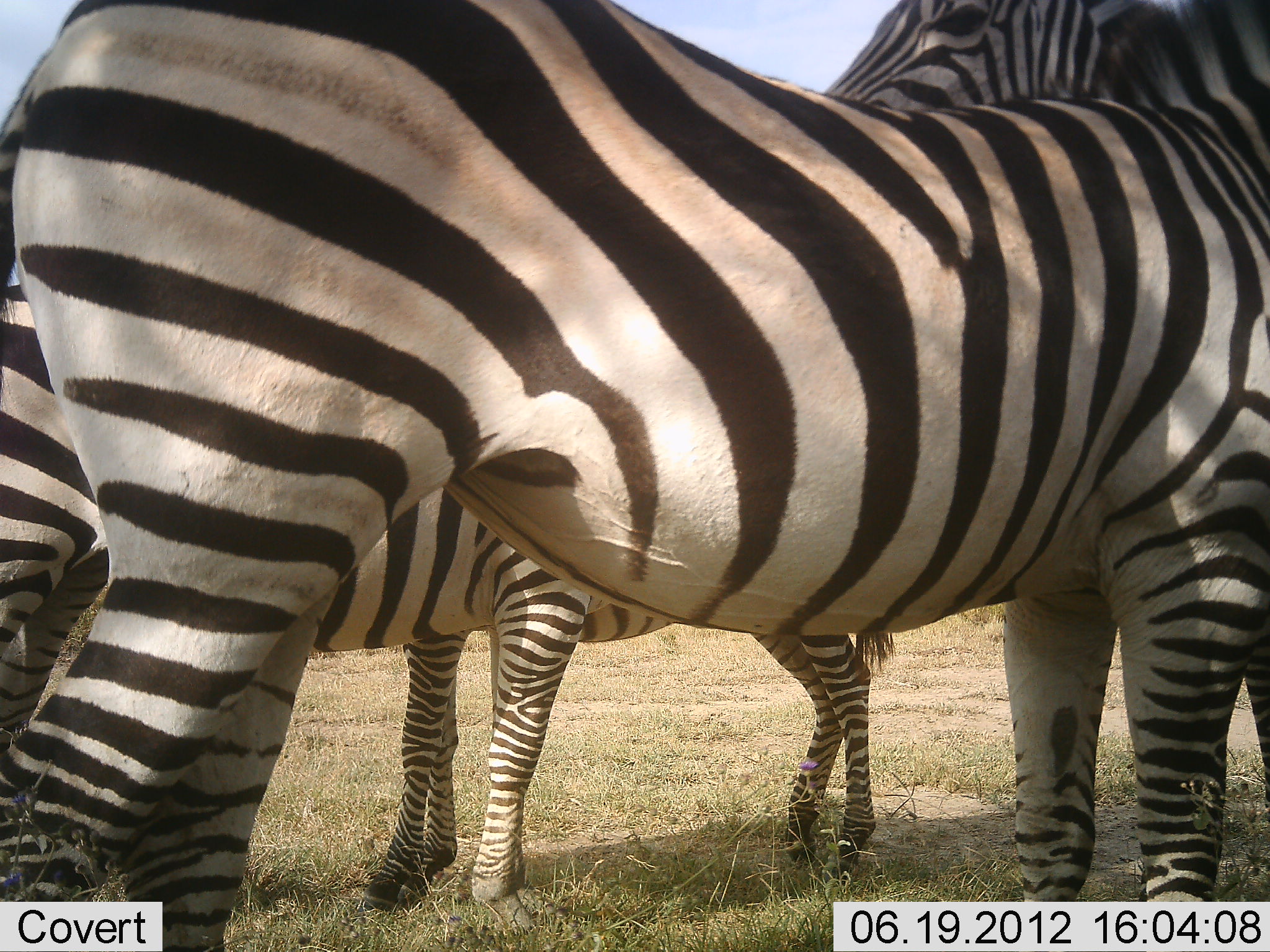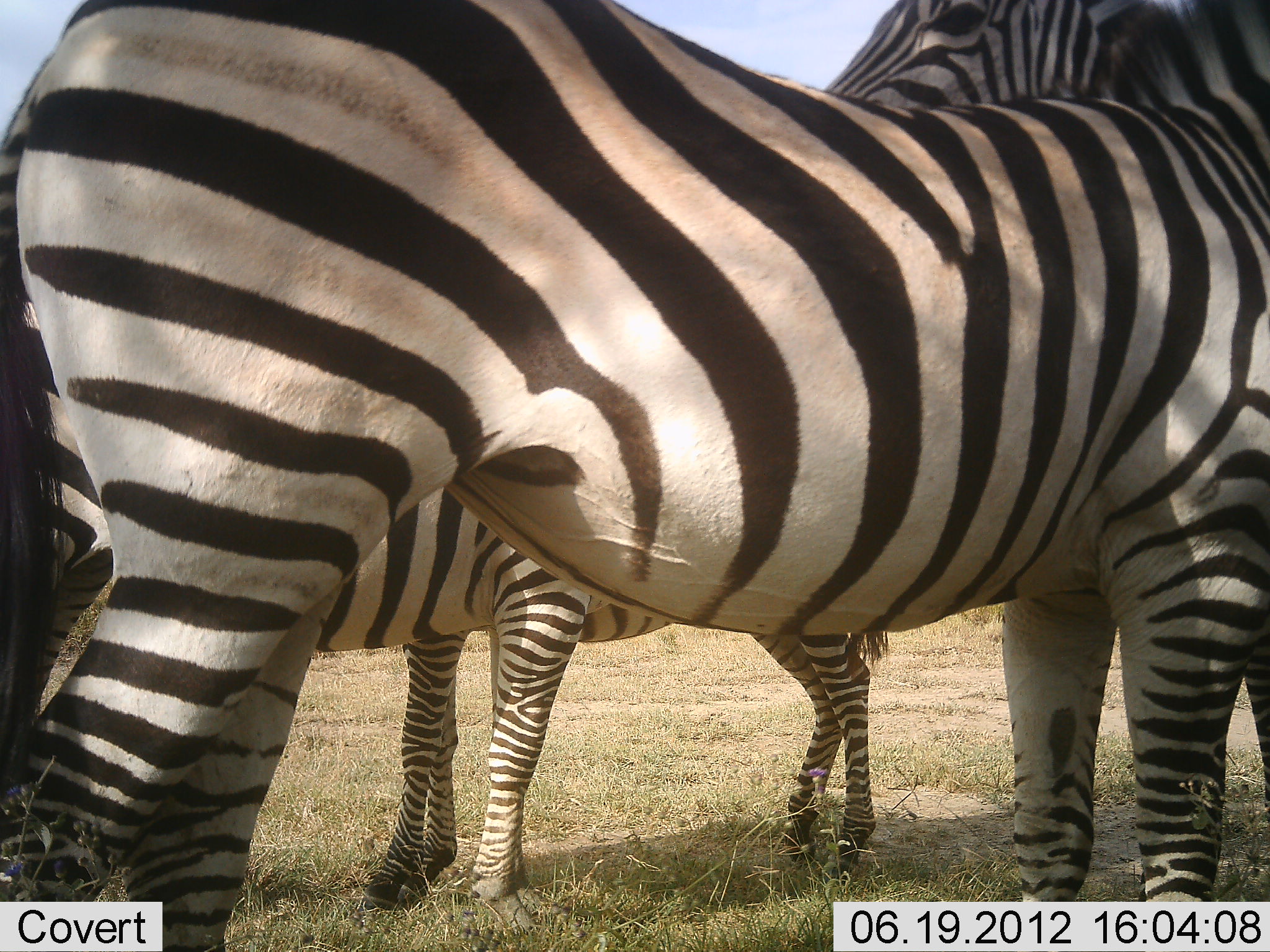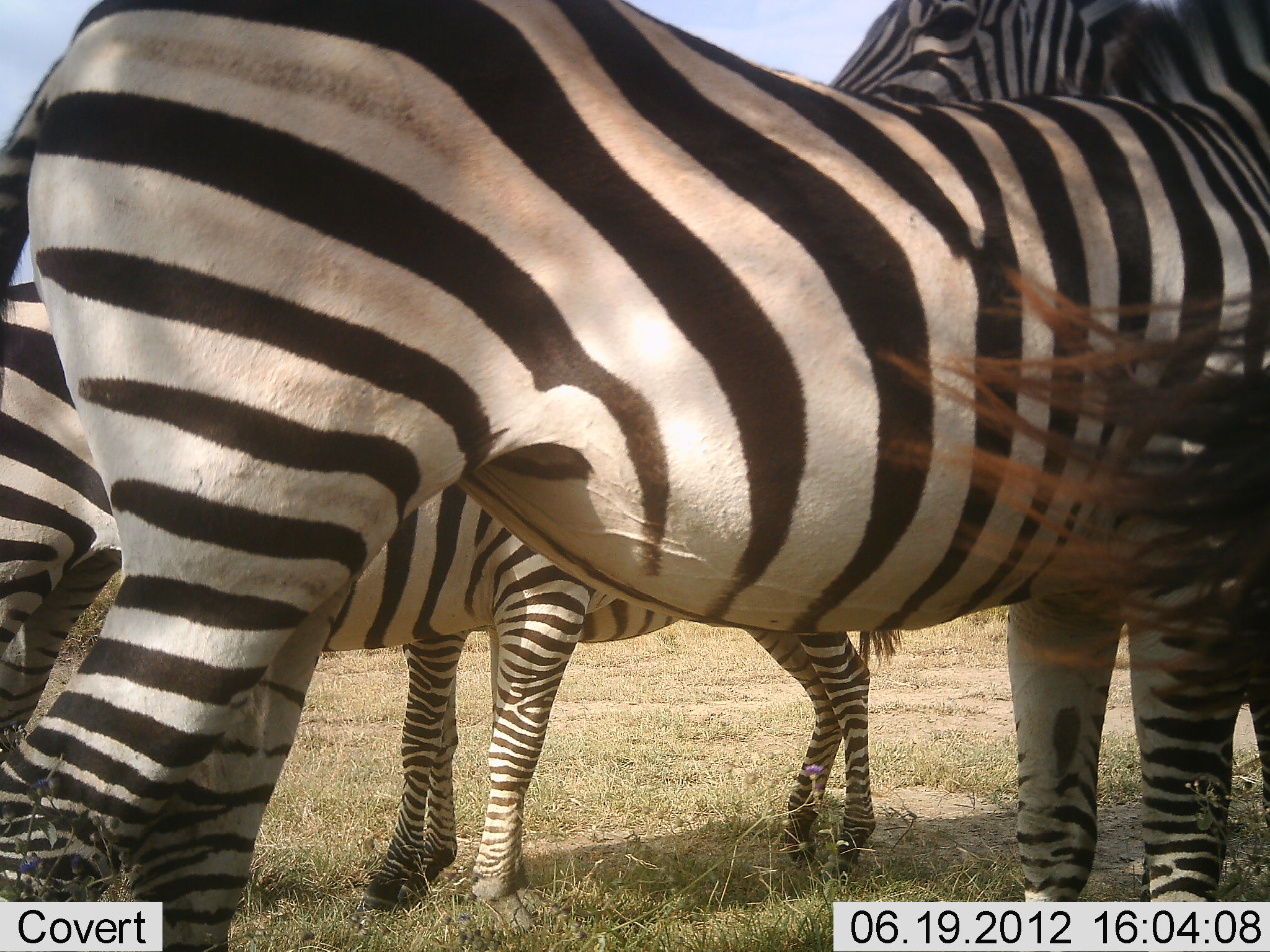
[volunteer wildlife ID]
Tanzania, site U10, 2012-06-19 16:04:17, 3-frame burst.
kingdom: Animalia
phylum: Chordata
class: Mammalia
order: Perissodactyla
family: Equidae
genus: Equus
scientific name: Equus quagga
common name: plains zebra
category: zebra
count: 4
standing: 100%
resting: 0%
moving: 0%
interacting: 0%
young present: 10%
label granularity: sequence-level